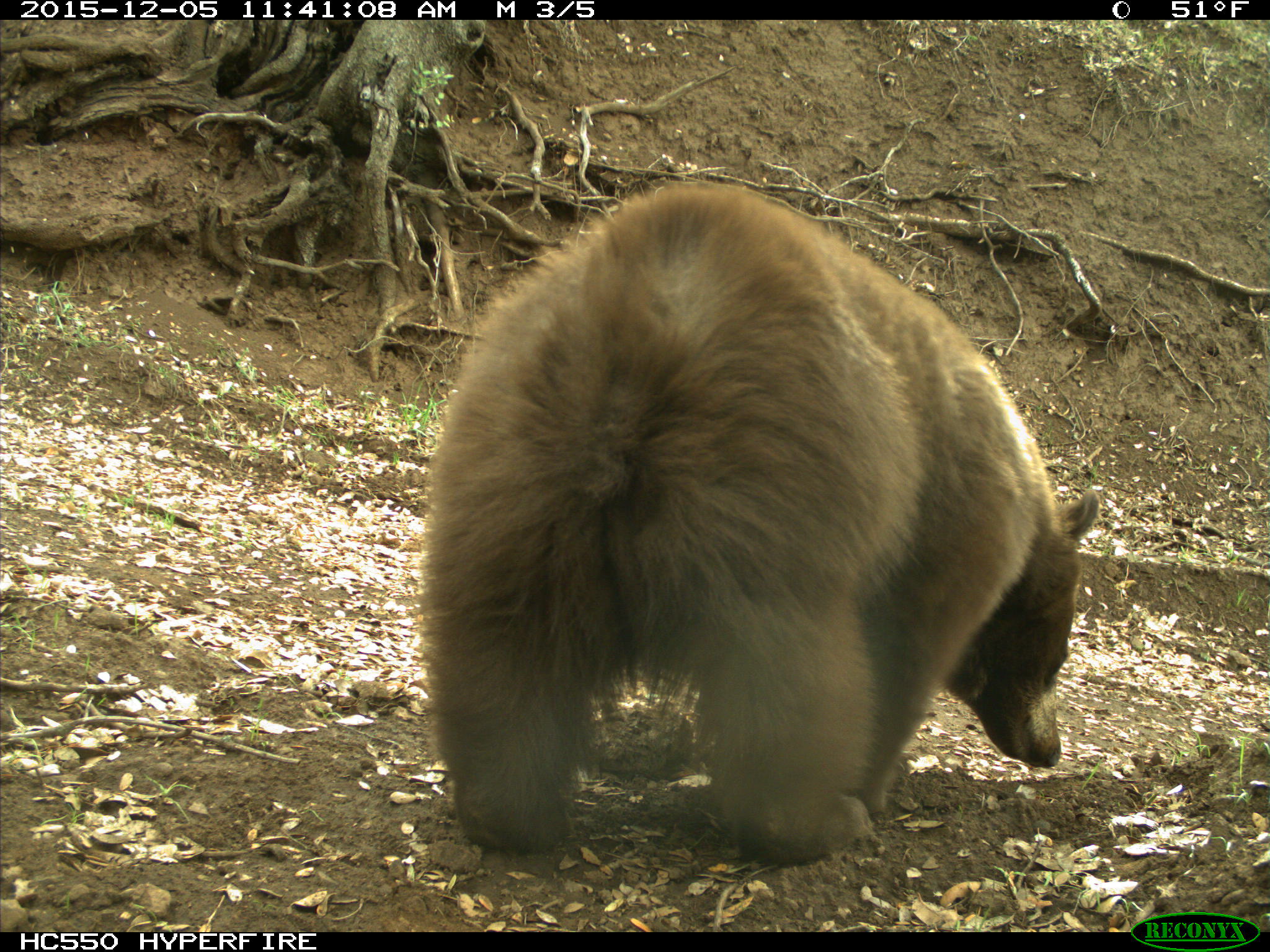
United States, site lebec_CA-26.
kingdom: Animalia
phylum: Chordata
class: Mammalia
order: Carnivora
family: Ursidae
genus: Ursus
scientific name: Ursus americanus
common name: american black bear